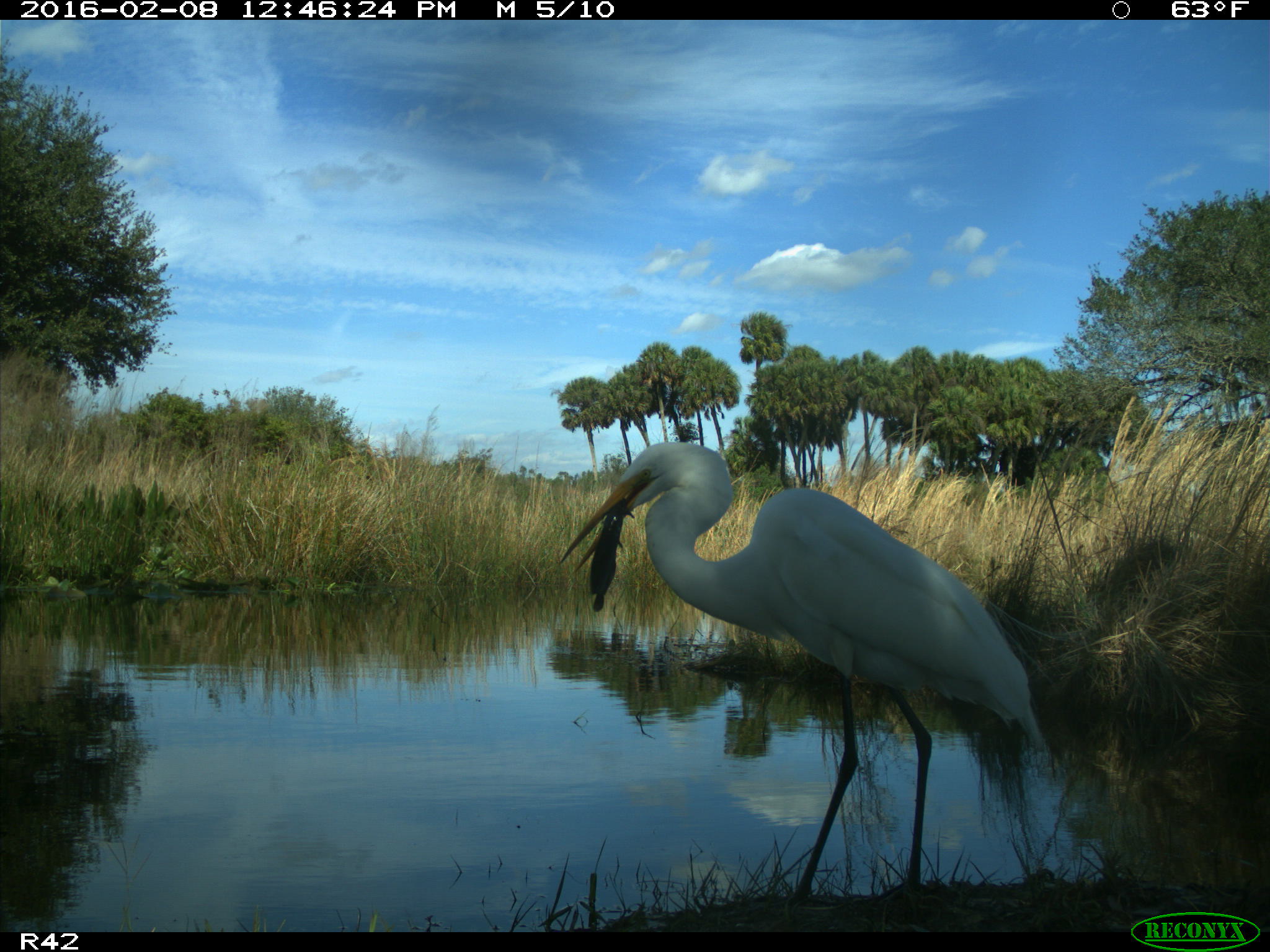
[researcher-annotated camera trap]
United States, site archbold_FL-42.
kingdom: Animalia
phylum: Chordata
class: Aves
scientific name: Aves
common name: birds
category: unidentified bird